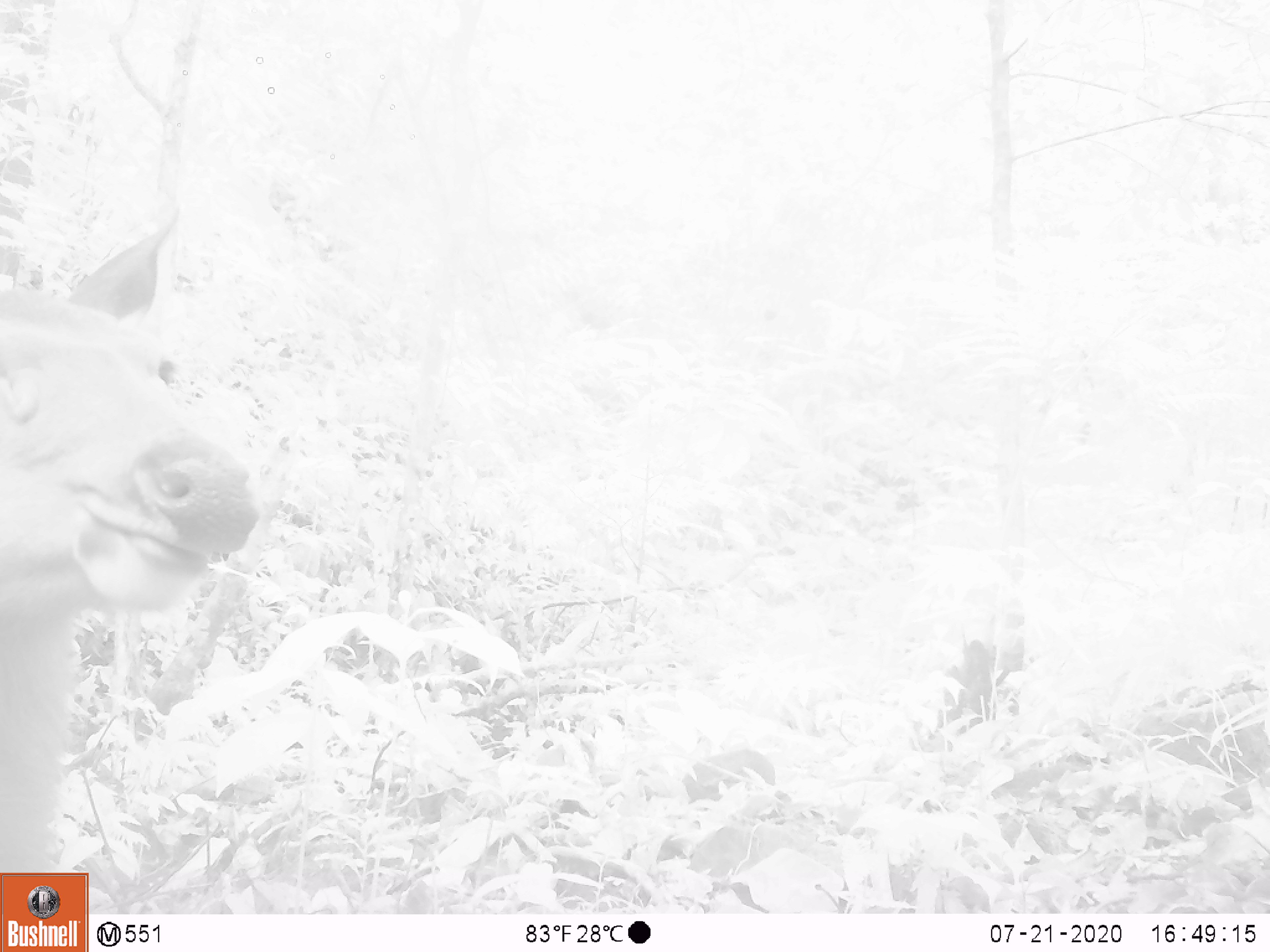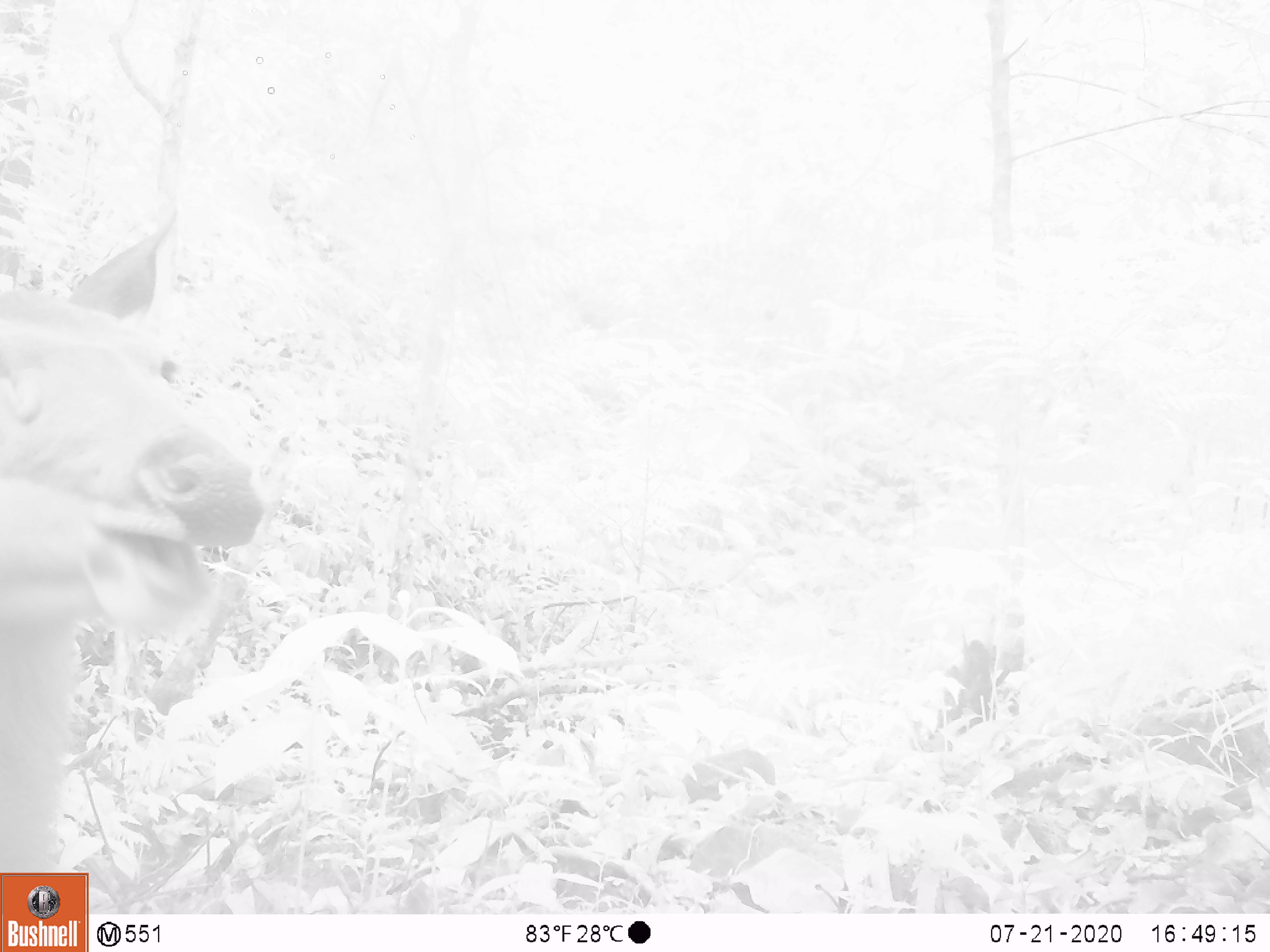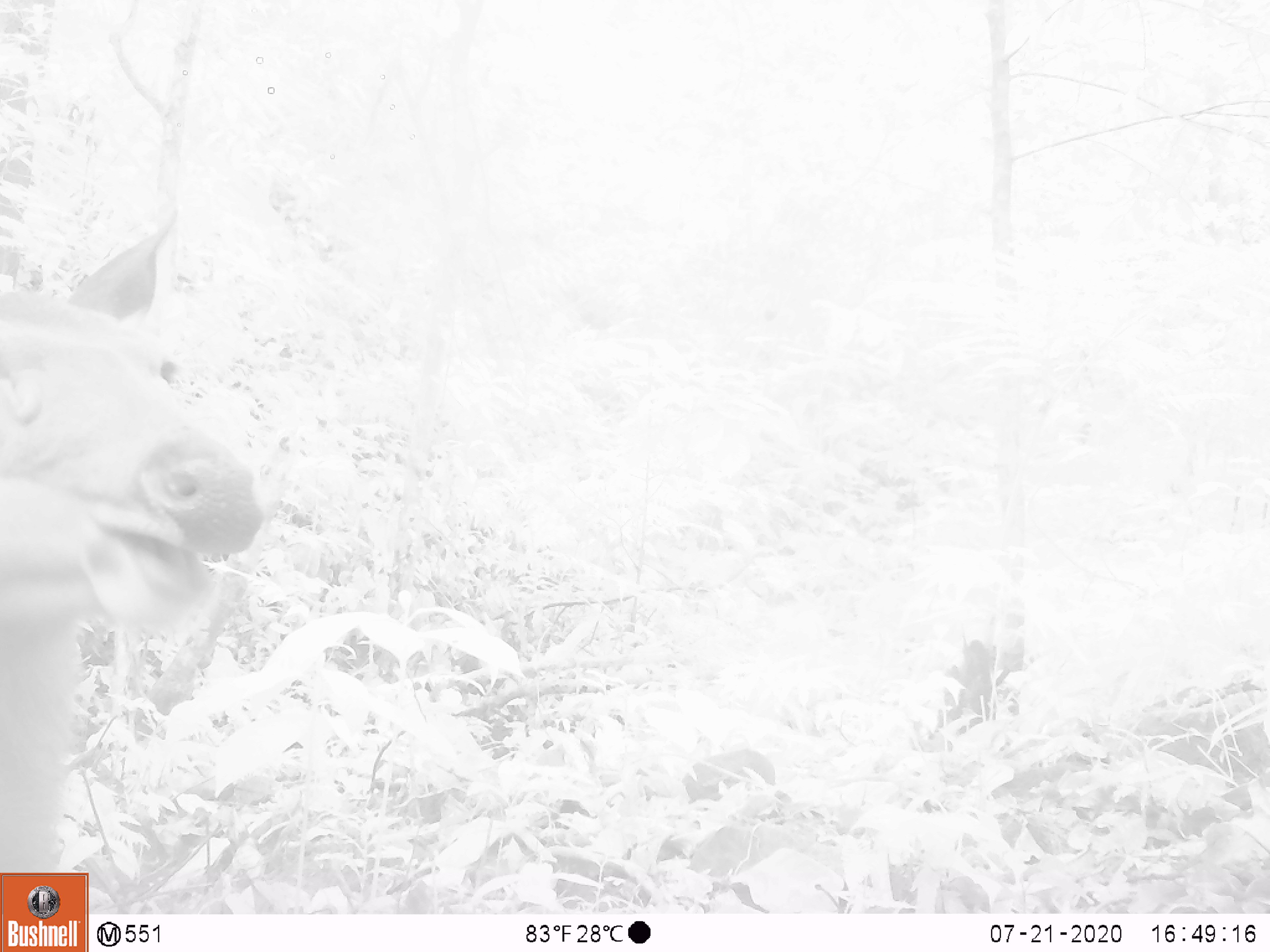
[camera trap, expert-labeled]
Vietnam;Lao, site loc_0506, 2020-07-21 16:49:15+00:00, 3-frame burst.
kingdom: Animalia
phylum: Chordata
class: Mammalia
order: Artiodactyla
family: Cervidae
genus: Rusa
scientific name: Rusa unicolor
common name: sambar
Sambar (Rusa unicolor). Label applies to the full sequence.